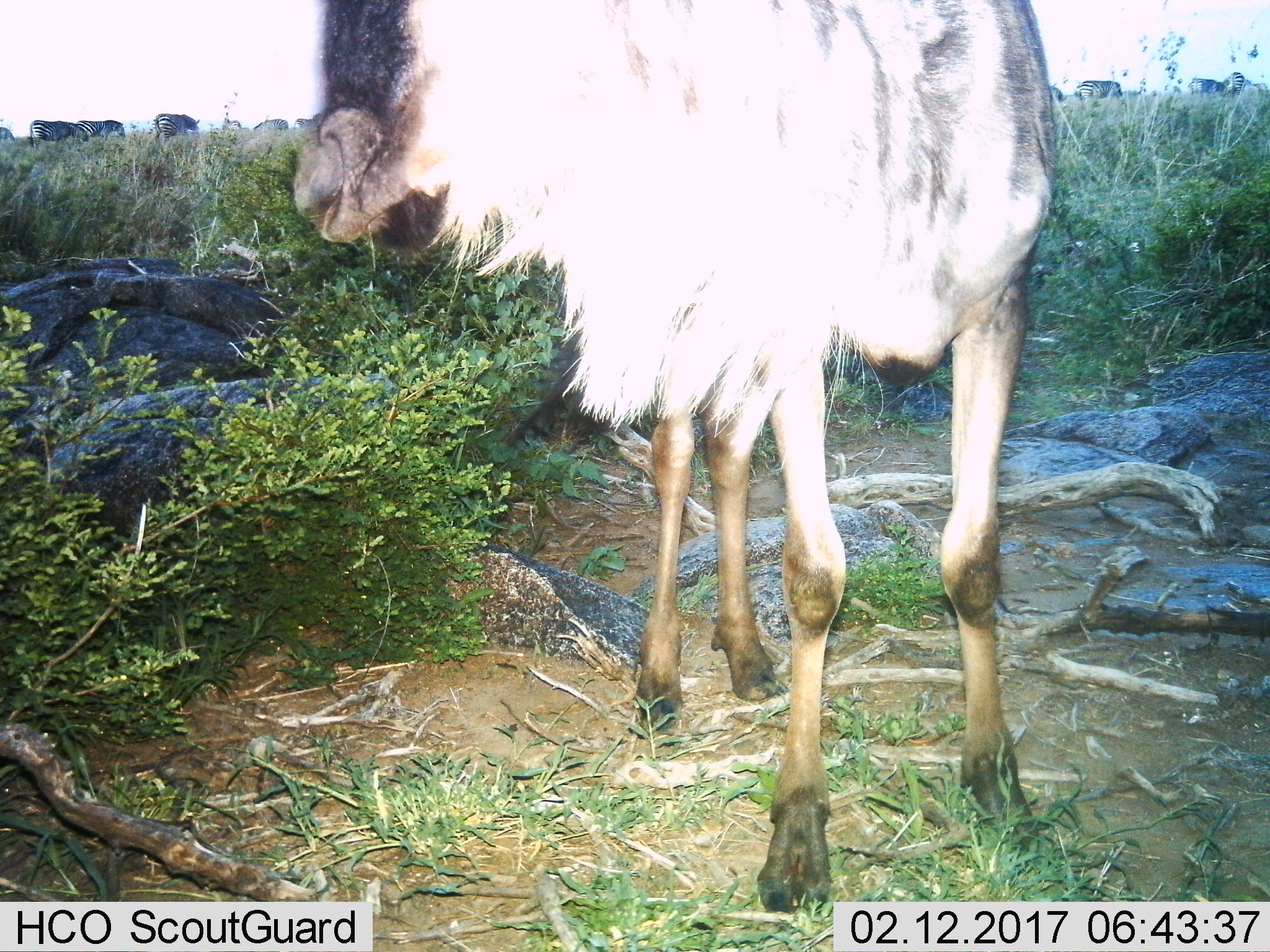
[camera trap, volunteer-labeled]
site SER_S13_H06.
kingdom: Animalia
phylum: Chordata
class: Mammalia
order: Artiodactyla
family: Bovidae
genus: Connochaetes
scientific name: Connochaetes taurinus taurinus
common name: blue wildebeest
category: wildebeestblue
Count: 1.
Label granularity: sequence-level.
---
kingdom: Animalia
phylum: Chordata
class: Mammalia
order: Perissodactyla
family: Equidae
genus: Equus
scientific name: Equus quagga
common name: plains zebra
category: zebraplains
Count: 11-50.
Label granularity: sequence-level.